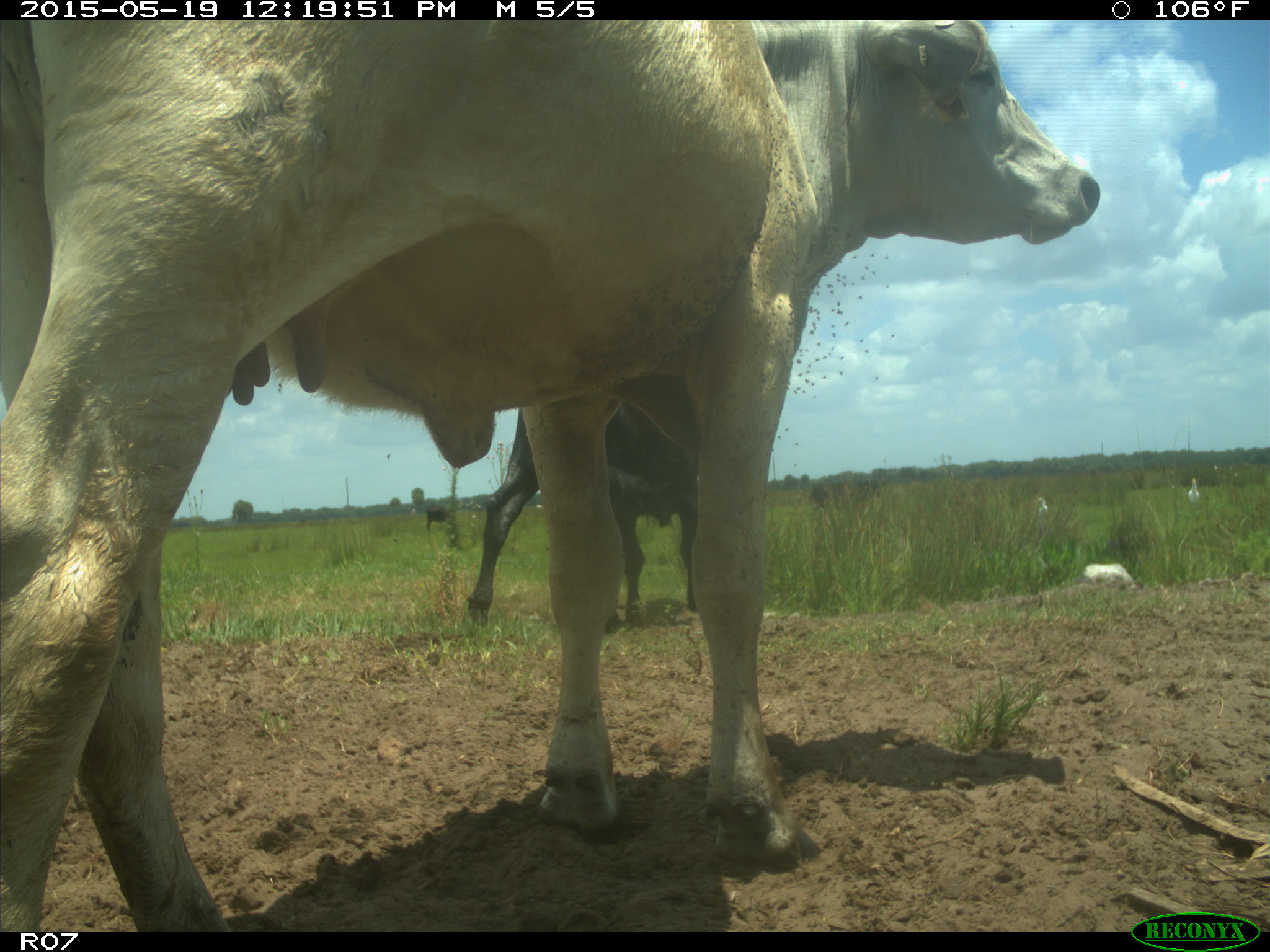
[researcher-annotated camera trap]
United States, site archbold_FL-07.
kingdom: Animalia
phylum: Chordata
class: Mammalia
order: Artiodactyla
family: Bovidae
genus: Bos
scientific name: Bos taurus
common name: domestic cow